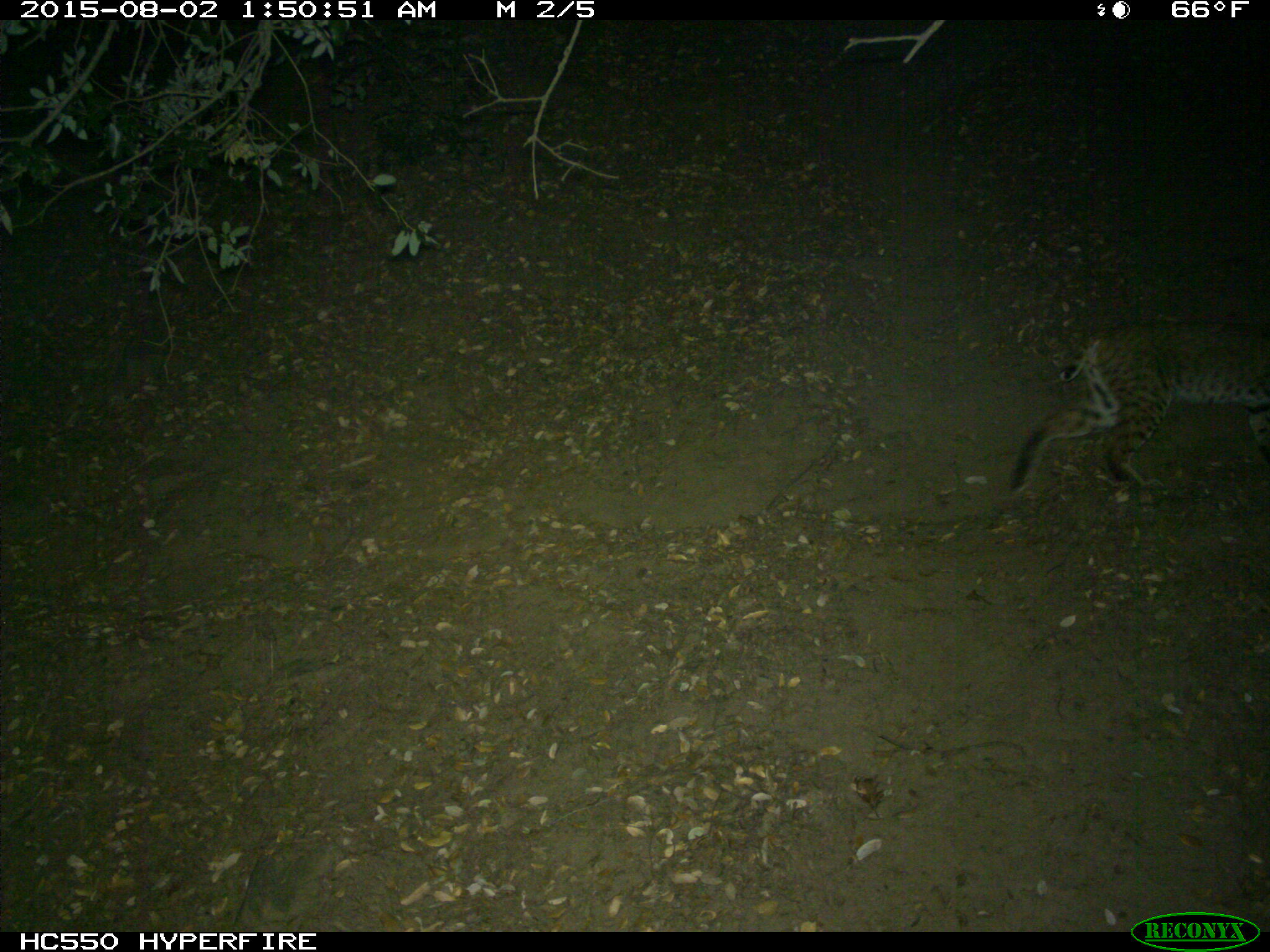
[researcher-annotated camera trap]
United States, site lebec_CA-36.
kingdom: Animalia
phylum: Chordata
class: Mammalia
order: Carnivora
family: Felidae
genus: Lynx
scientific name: Lynx rufus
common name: bobcat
Lynx rufus (bobcat).